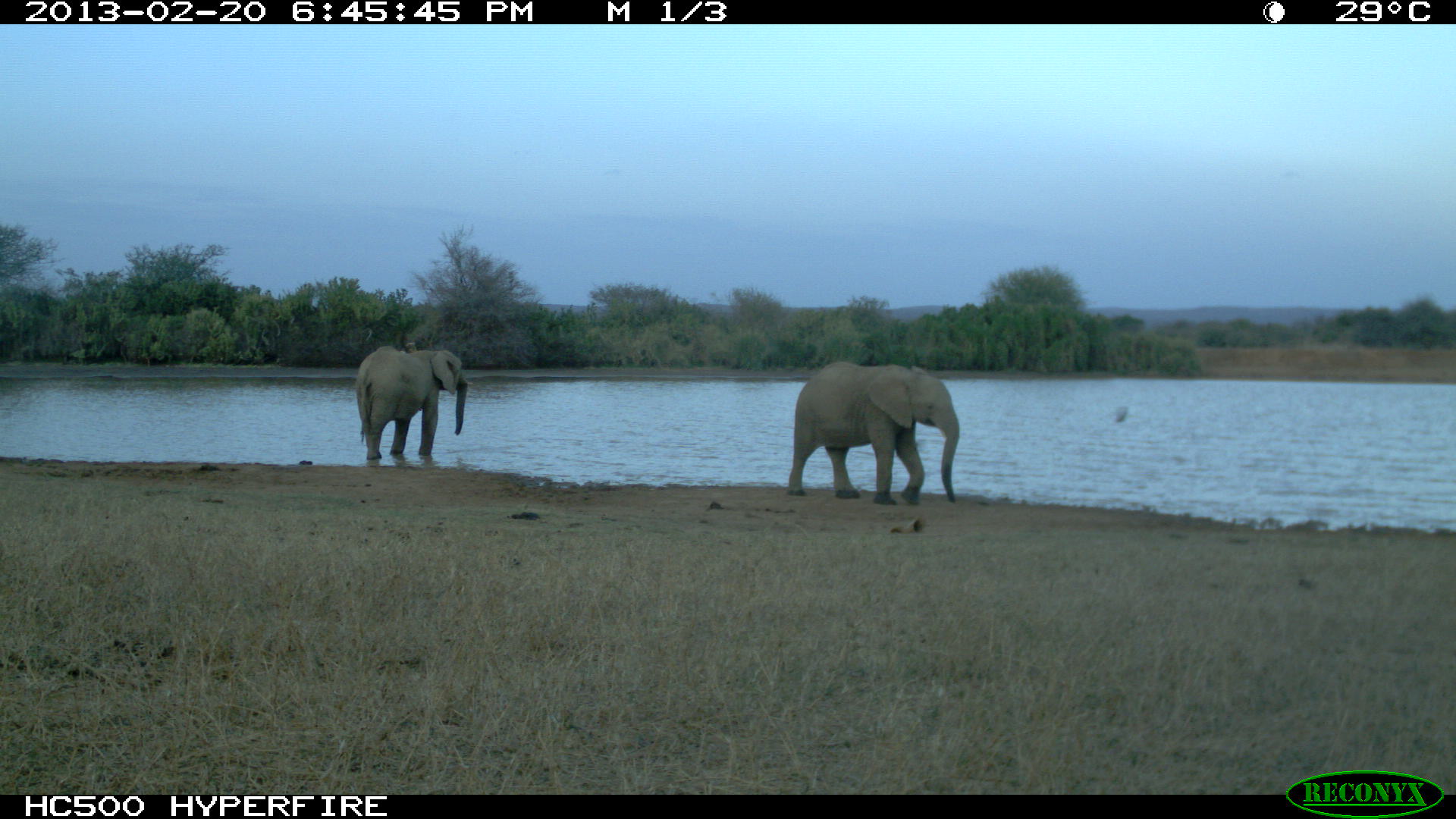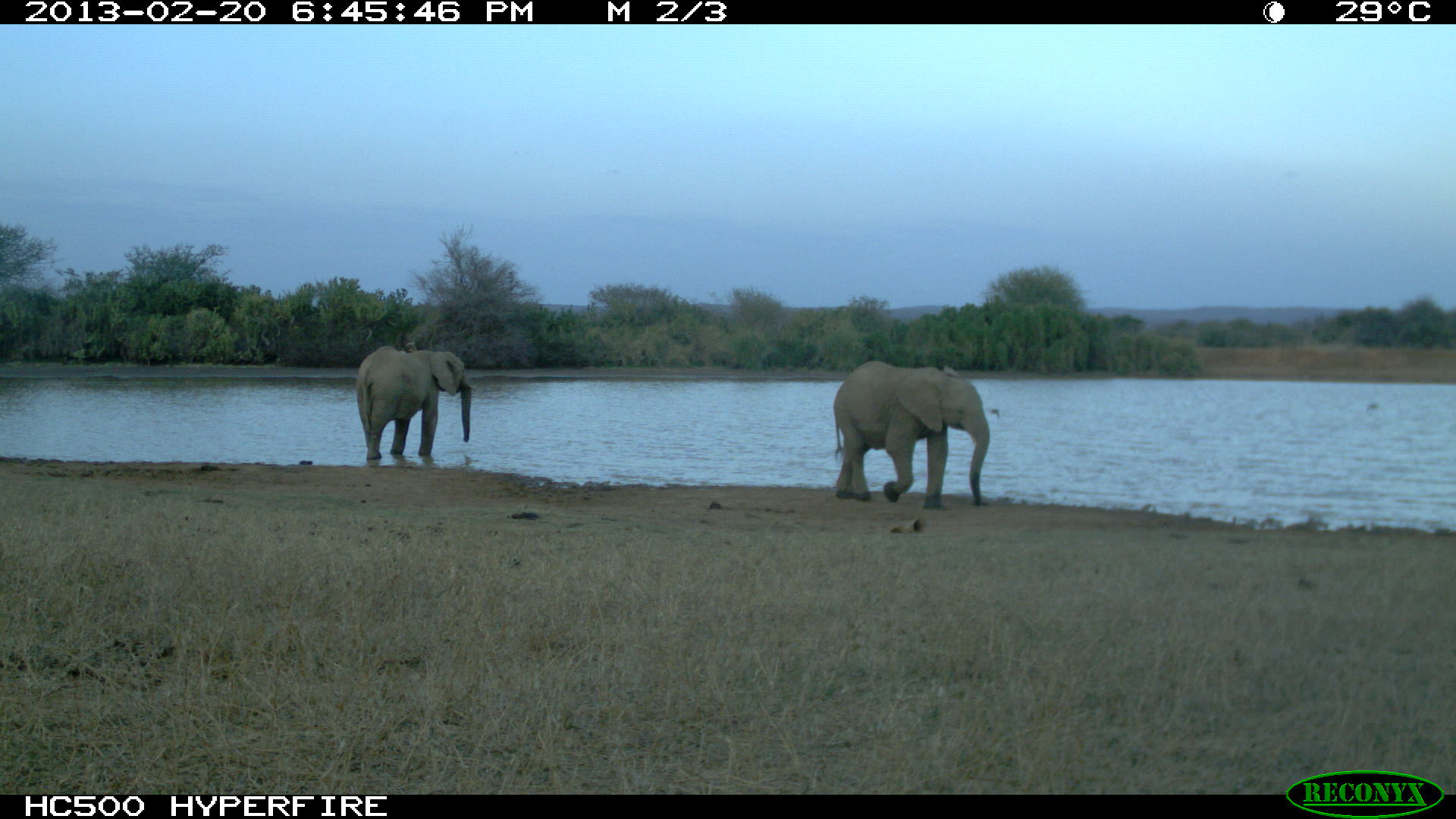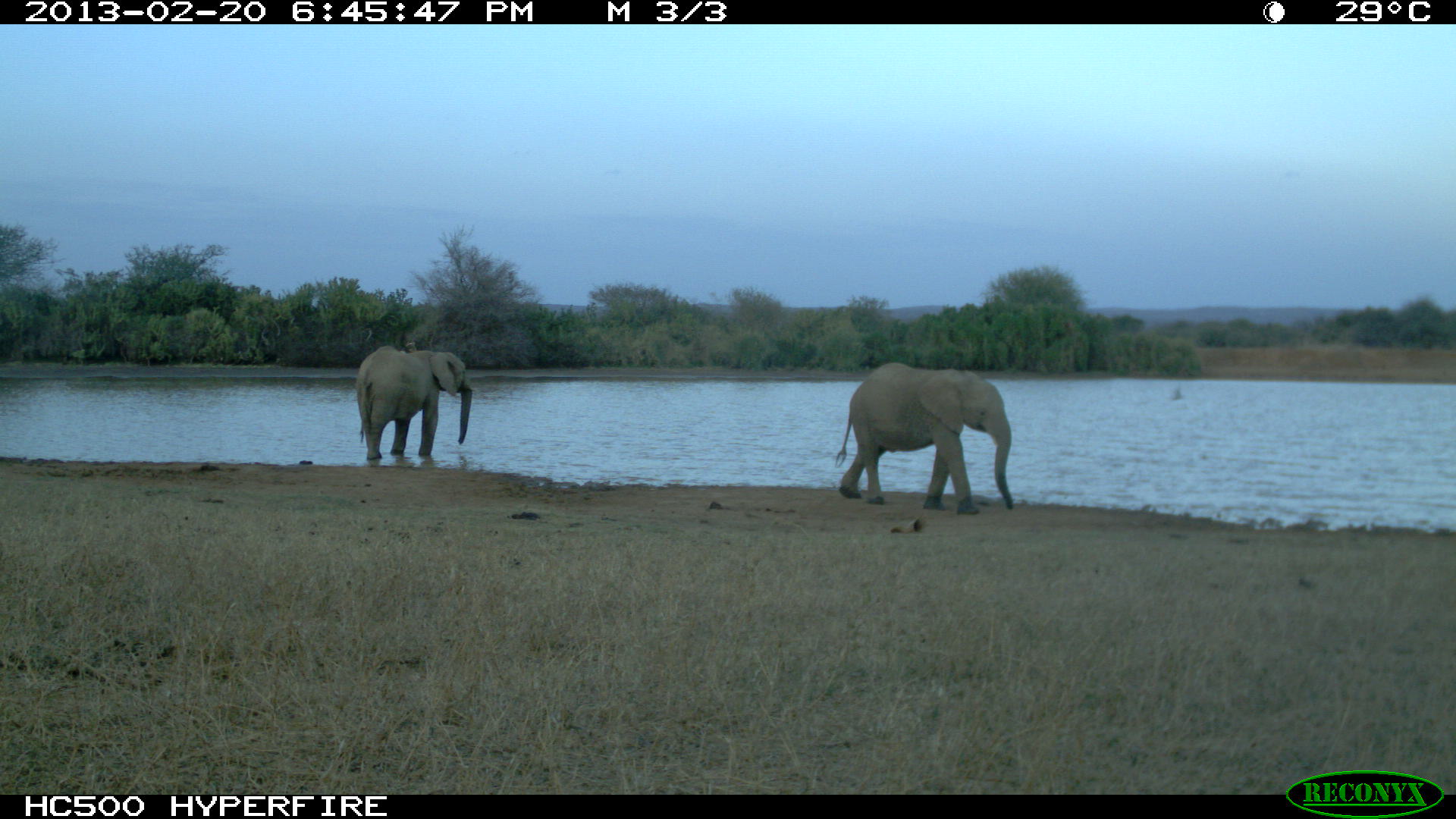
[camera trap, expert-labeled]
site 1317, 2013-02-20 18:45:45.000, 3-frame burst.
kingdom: Animalia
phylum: Chordata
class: Mammalia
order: Proboscidea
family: Elephantidae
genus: Loxodonta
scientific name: Loxodonta africana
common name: african bush elephant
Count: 2.